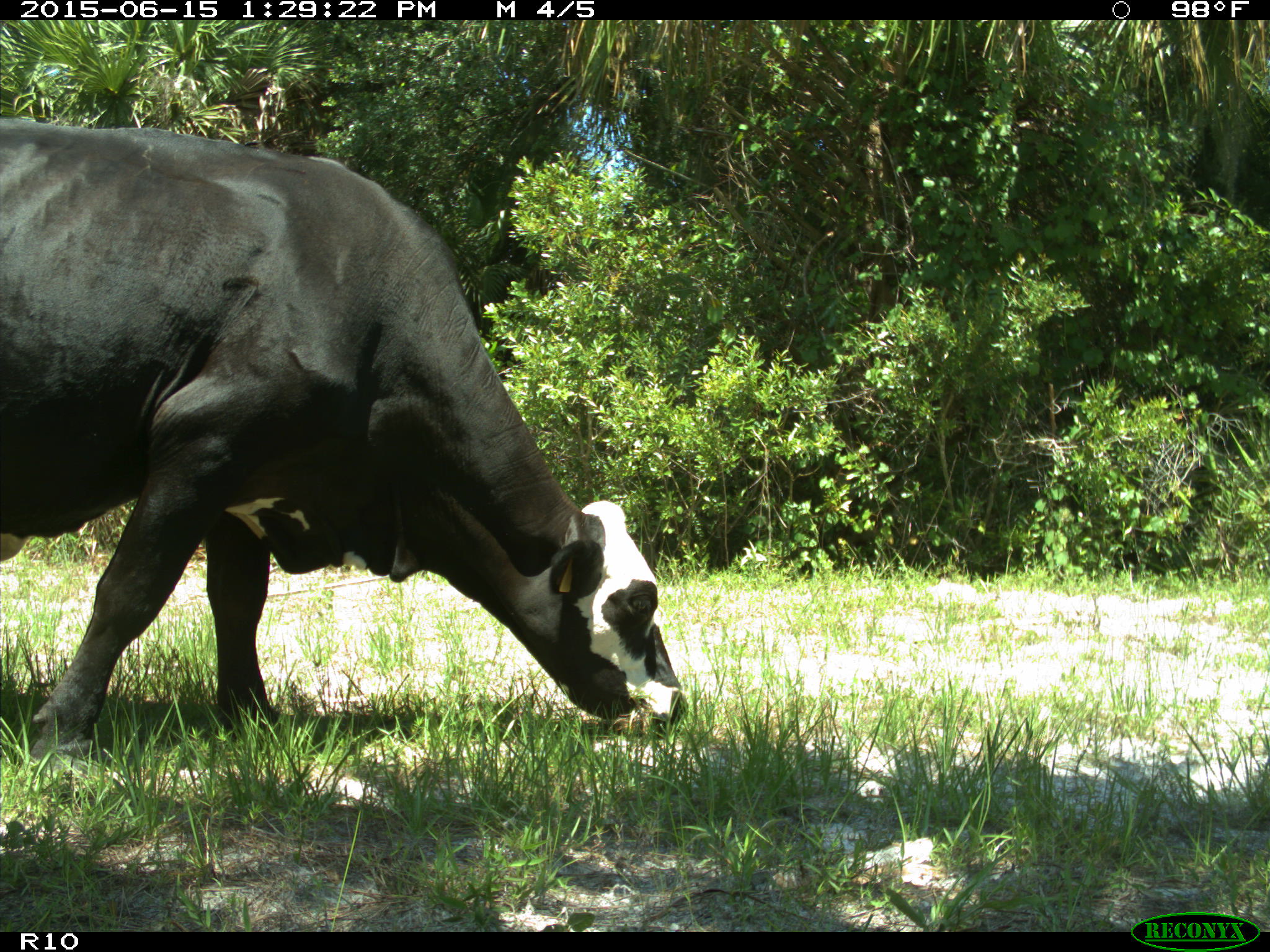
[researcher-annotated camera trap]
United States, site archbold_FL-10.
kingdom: Animalia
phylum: Chordata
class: Mammalia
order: Artiodactyla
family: Bovidae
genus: Bos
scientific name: Bos taurus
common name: domestic cow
Bos taurus (domestic cow).